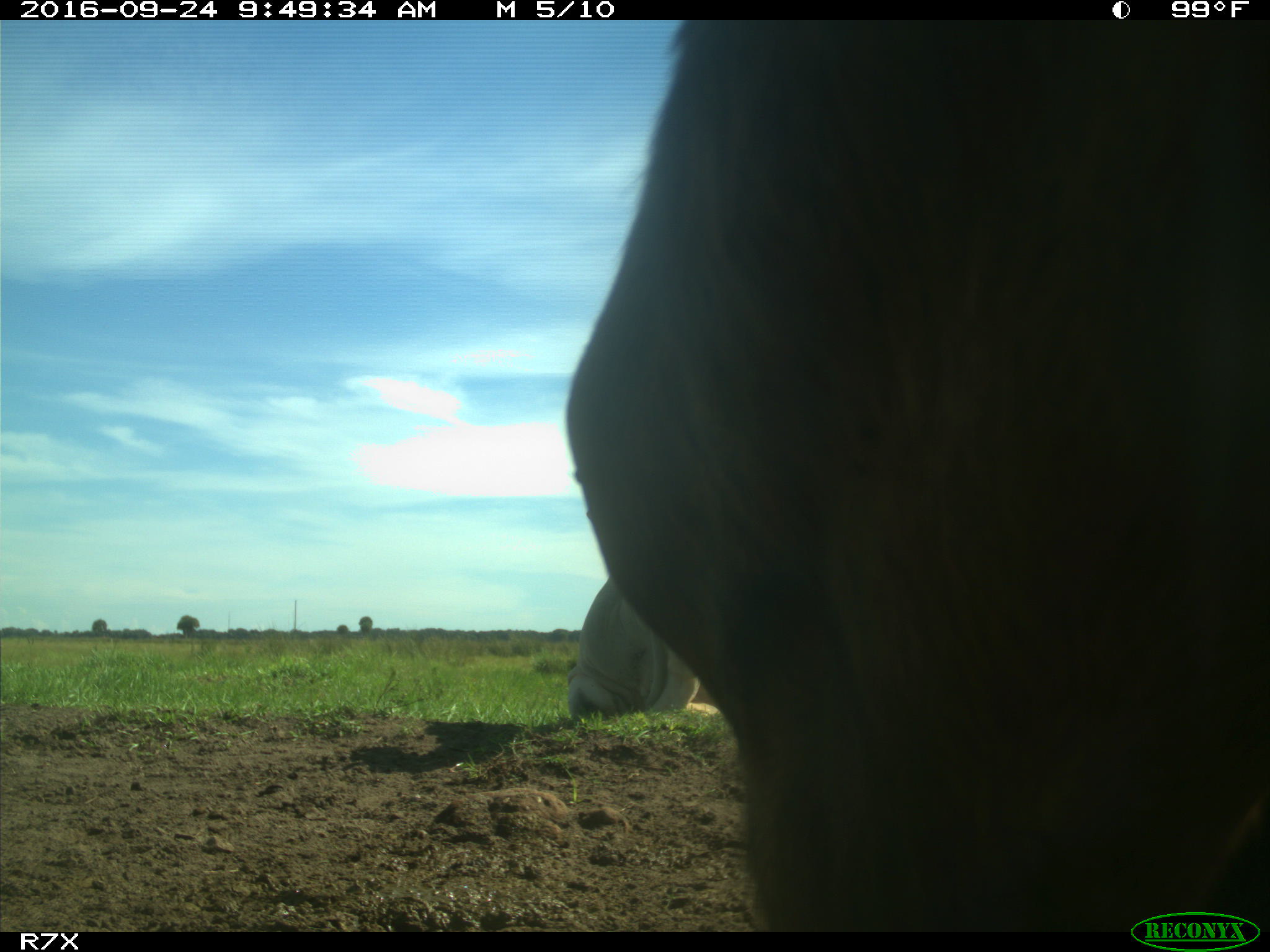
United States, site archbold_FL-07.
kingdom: Animalia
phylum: Chordata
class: Mammalia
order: Artiodactyla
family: Bovidae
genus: Bos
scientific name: Bos taurus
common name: domestic cow